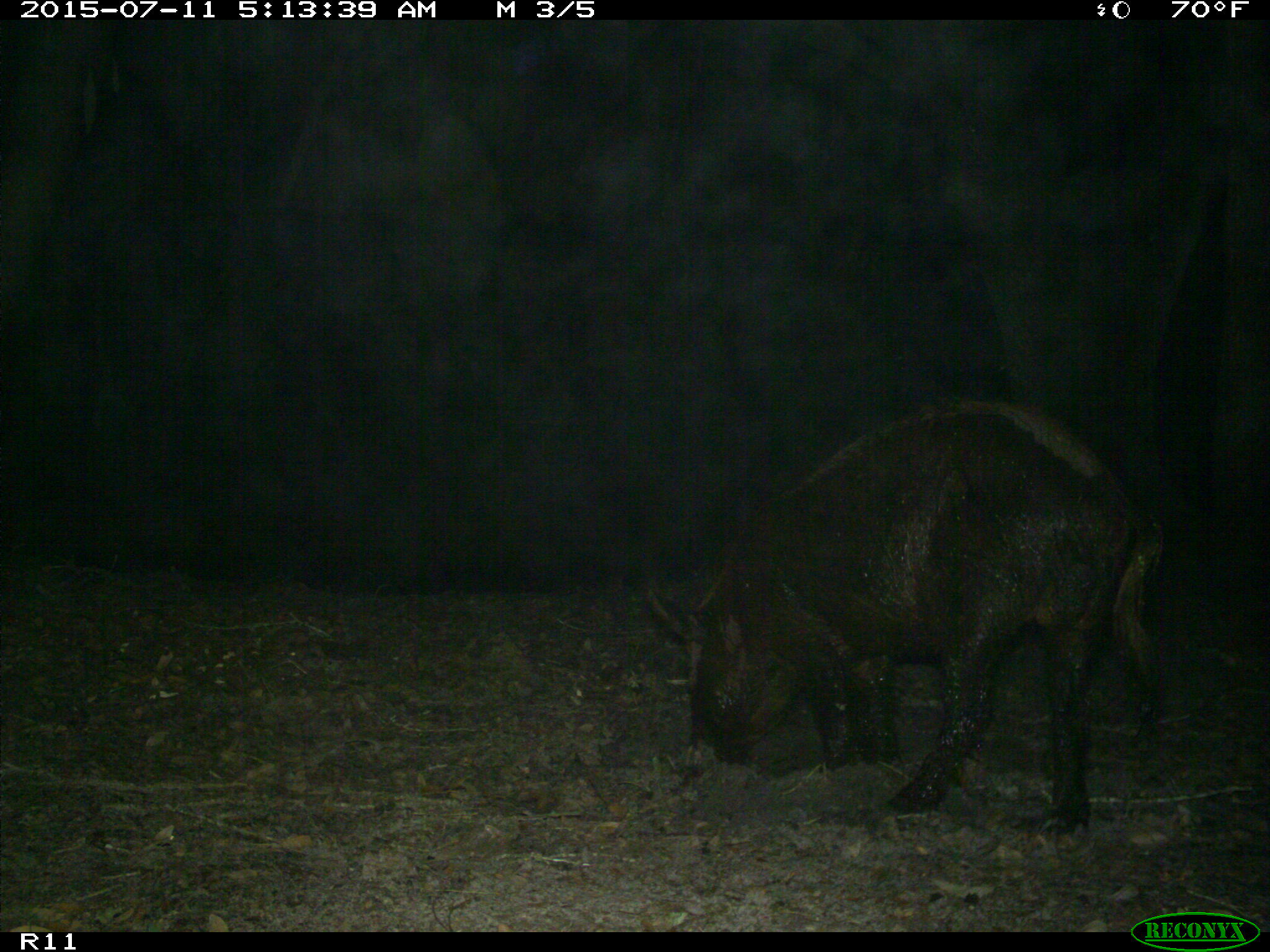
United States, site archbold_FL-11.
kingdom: Animalia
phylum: Chordata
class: Mammalia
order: Artiodactyla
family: Suidae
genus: Sus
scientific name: Sus scrofa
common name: wild boar